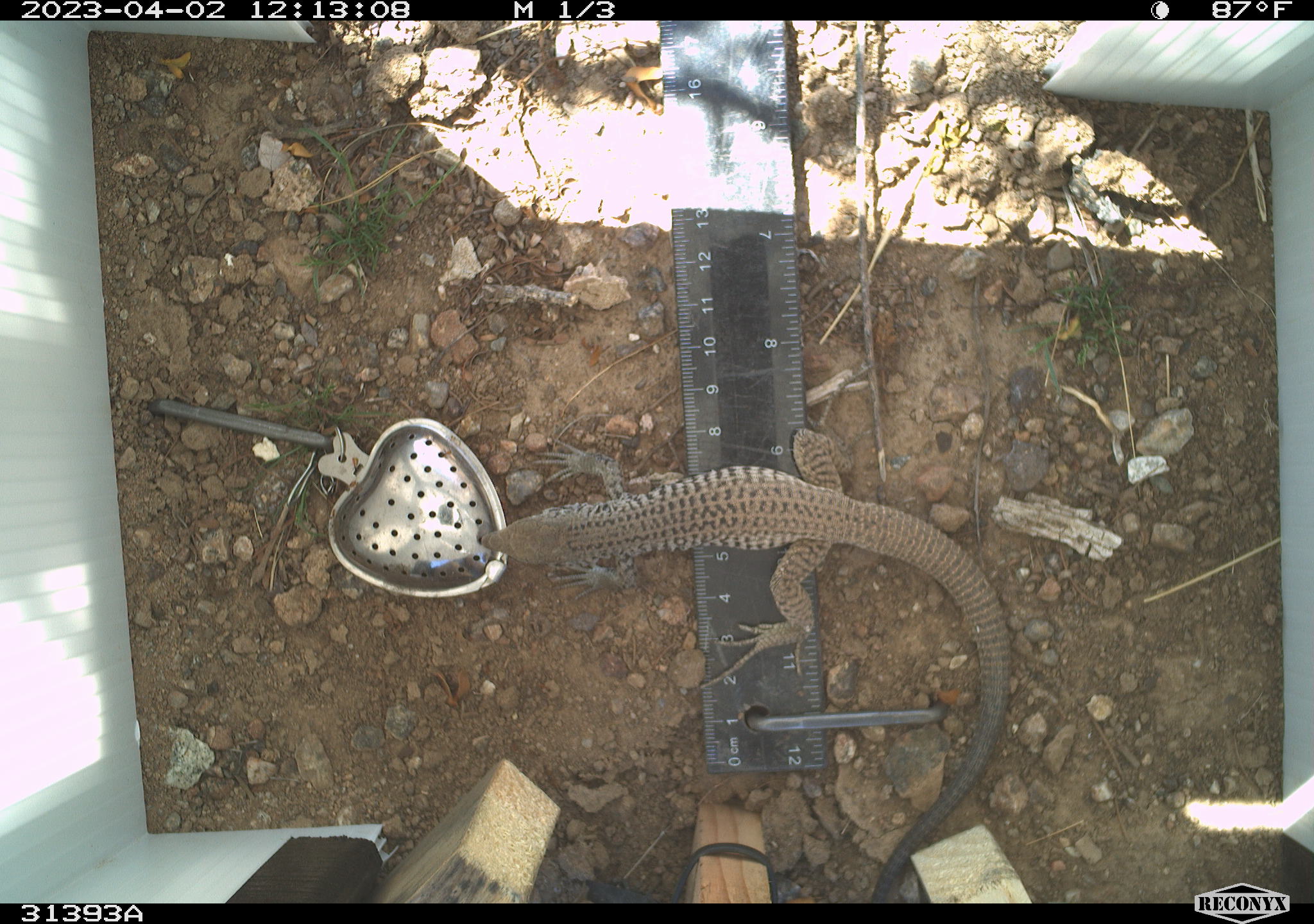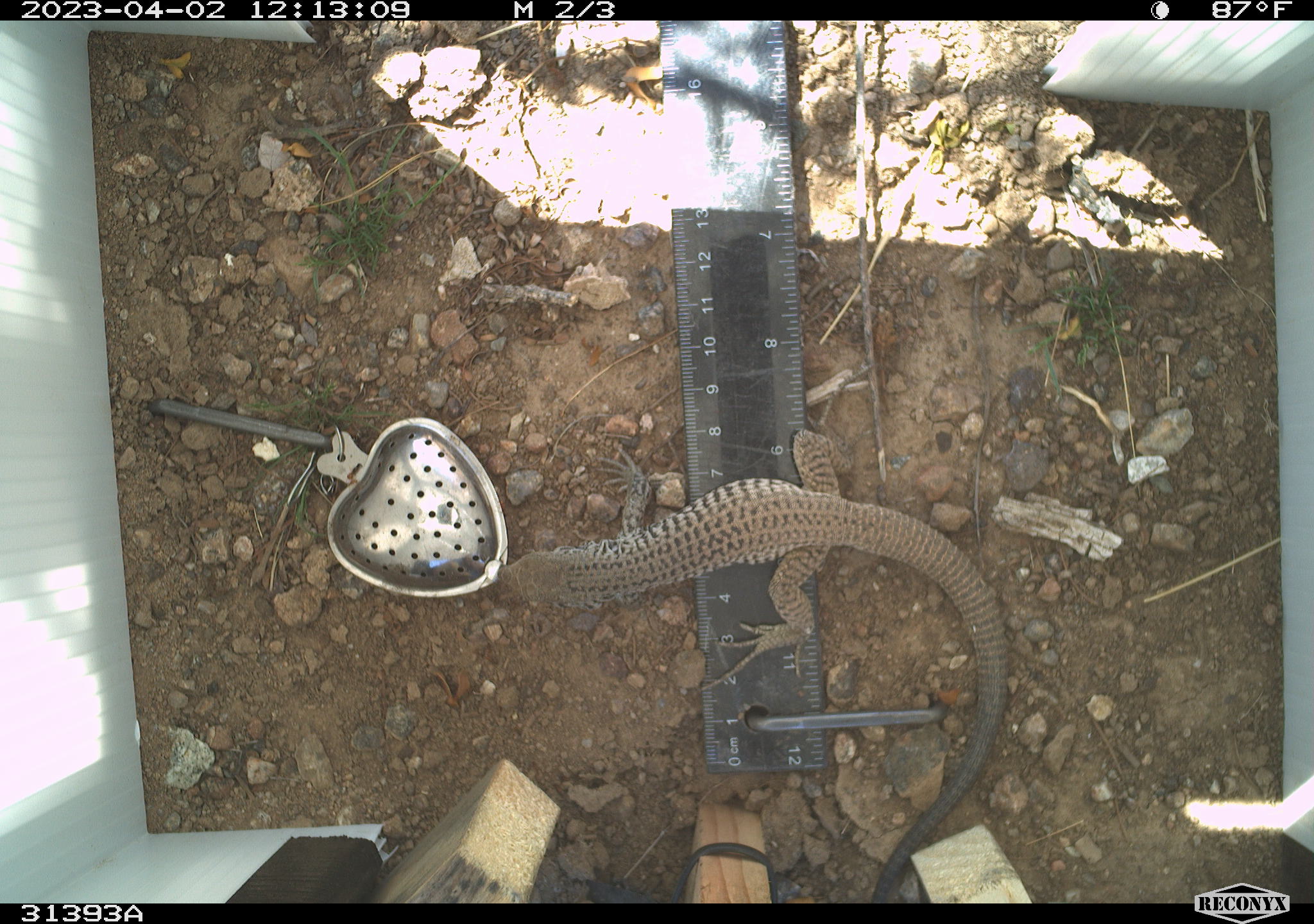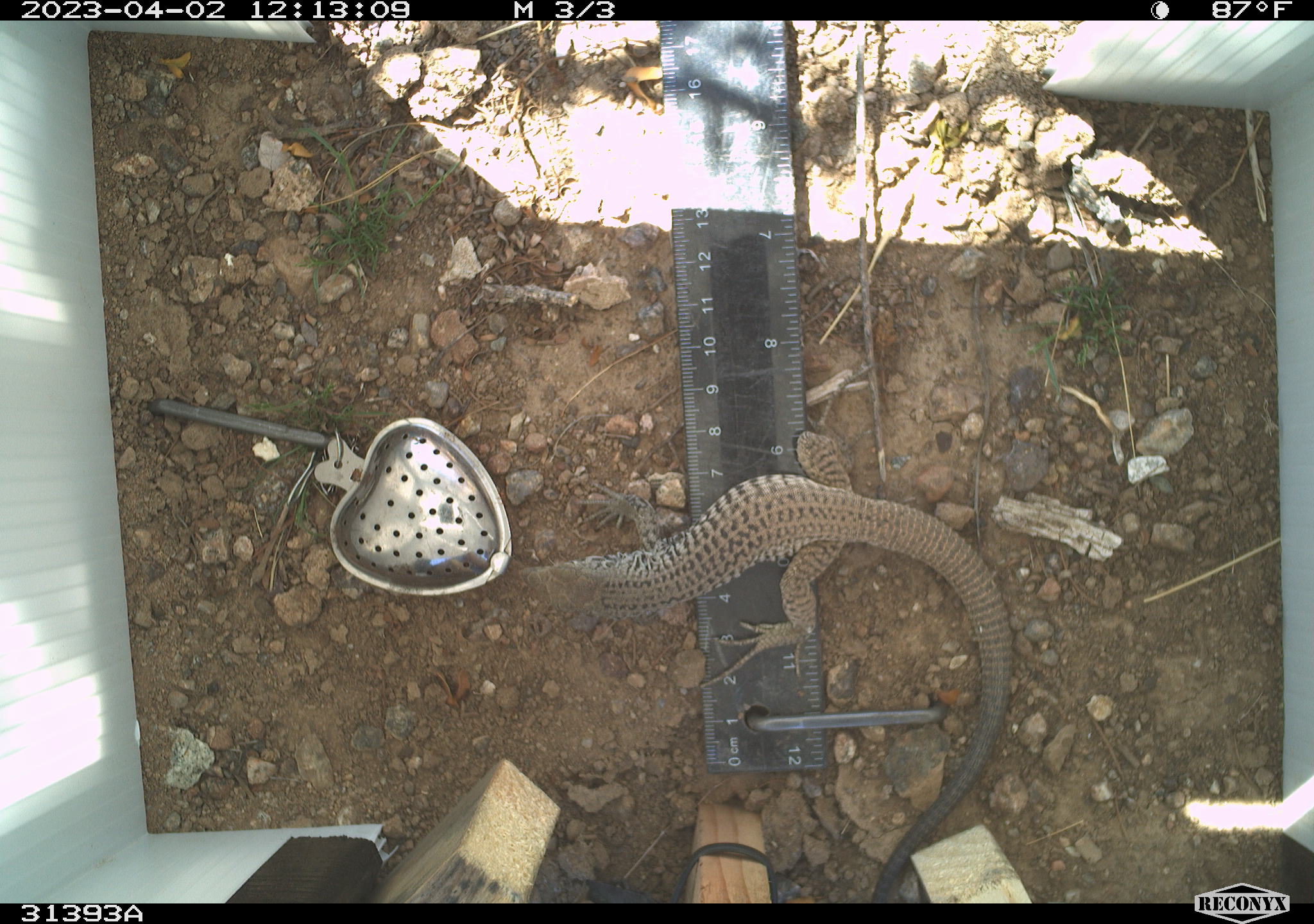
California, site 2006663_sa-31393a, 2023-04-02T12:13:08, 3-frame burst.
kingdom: Animalia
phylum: Chordata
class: Reptilia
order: Squamata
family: Teiidae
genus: Aspidoscelis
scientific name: Aspidoscelis tigris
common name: western whiptail